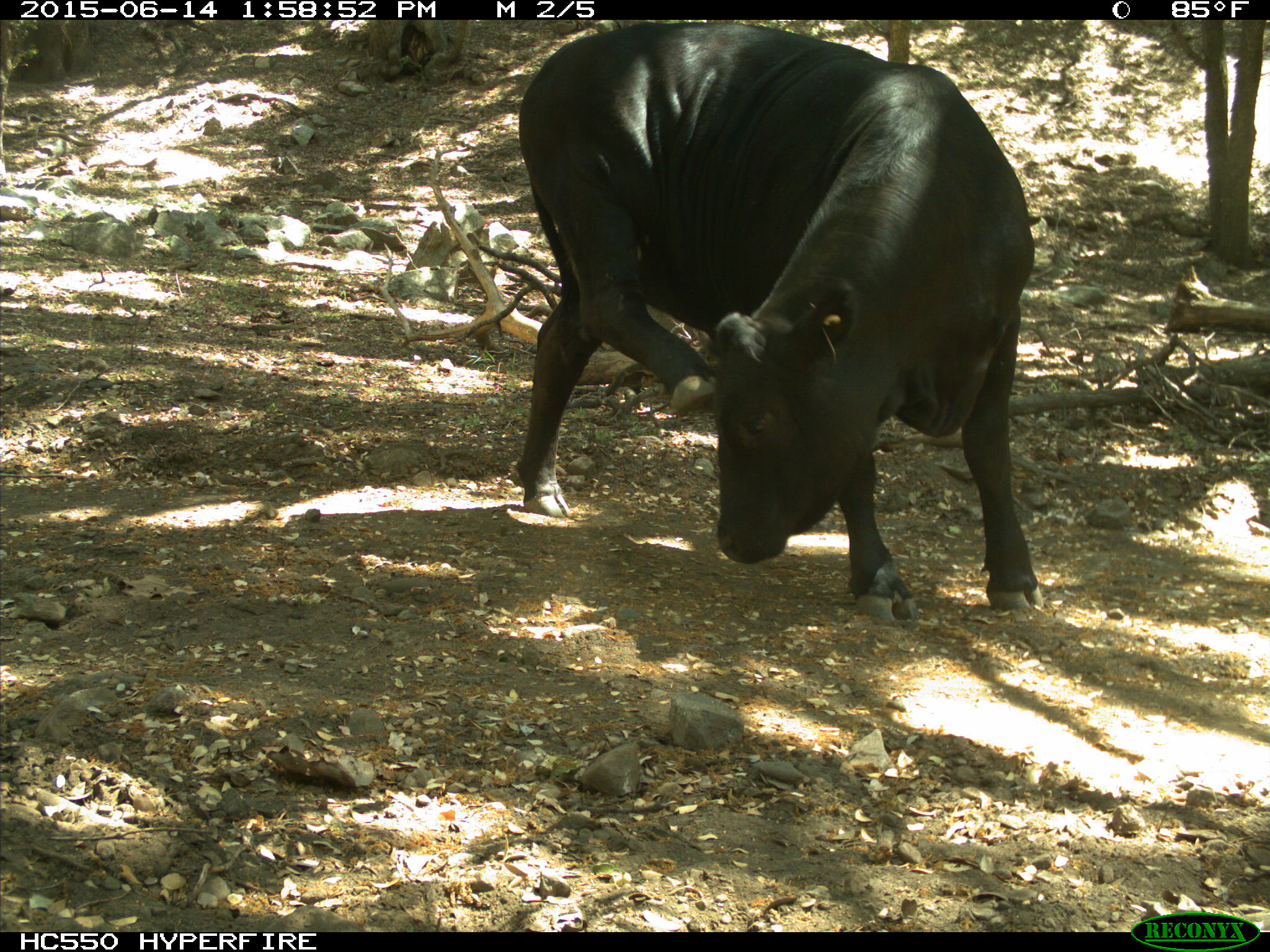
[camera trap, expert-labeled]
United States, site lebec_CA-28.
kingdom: Animalia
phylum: Chordata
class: Mammalia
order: Artiodactyla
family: Bovidae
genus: Bos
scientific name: Bos taurus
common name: domestic cow